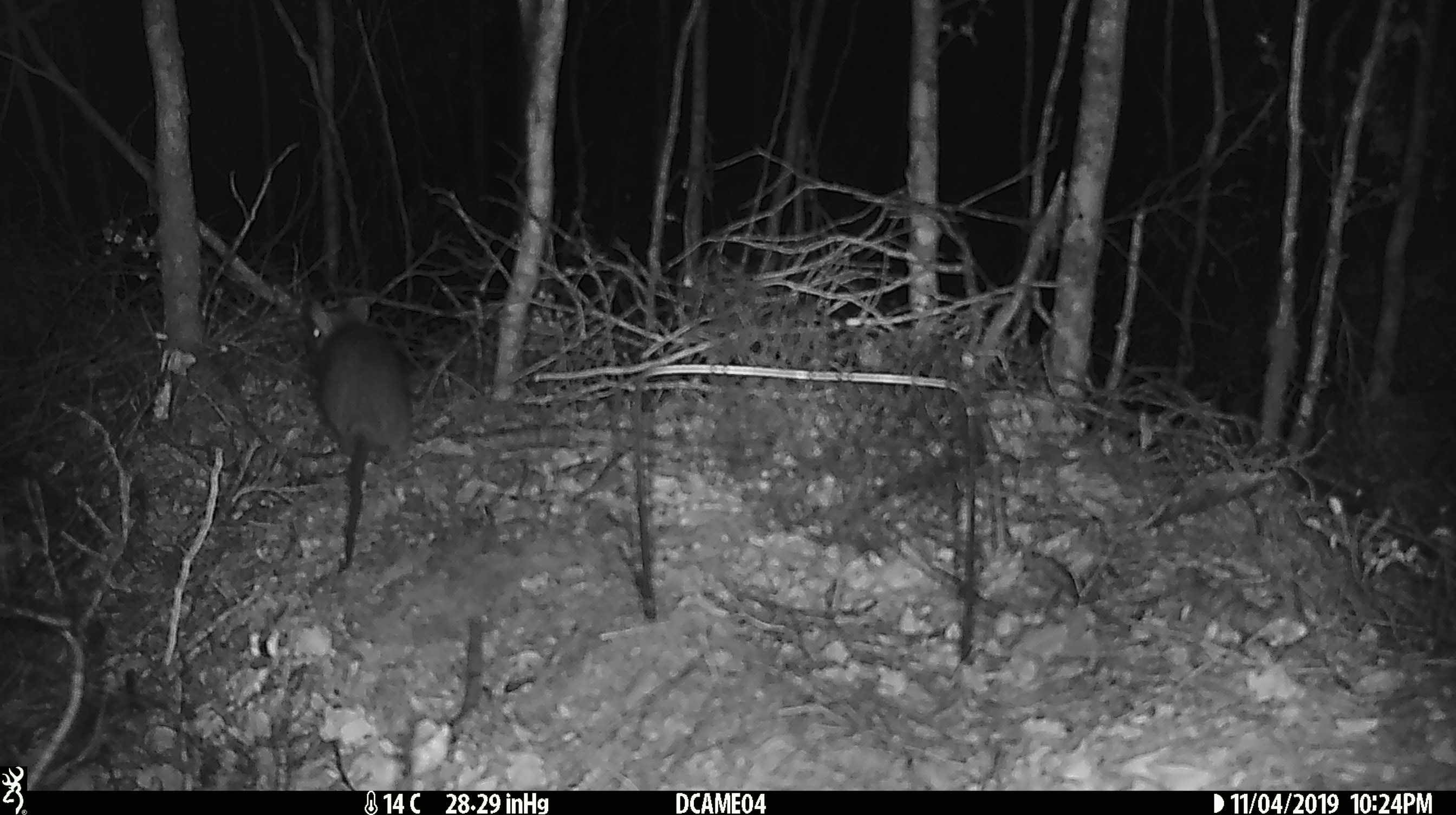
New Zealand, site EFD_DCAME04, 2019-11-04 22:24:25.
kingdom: Animalia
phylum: Chordata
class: Mammalia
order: Rodentia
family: Muridae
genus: Rattus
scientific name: Rattus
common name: rat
Rat (Rattus).